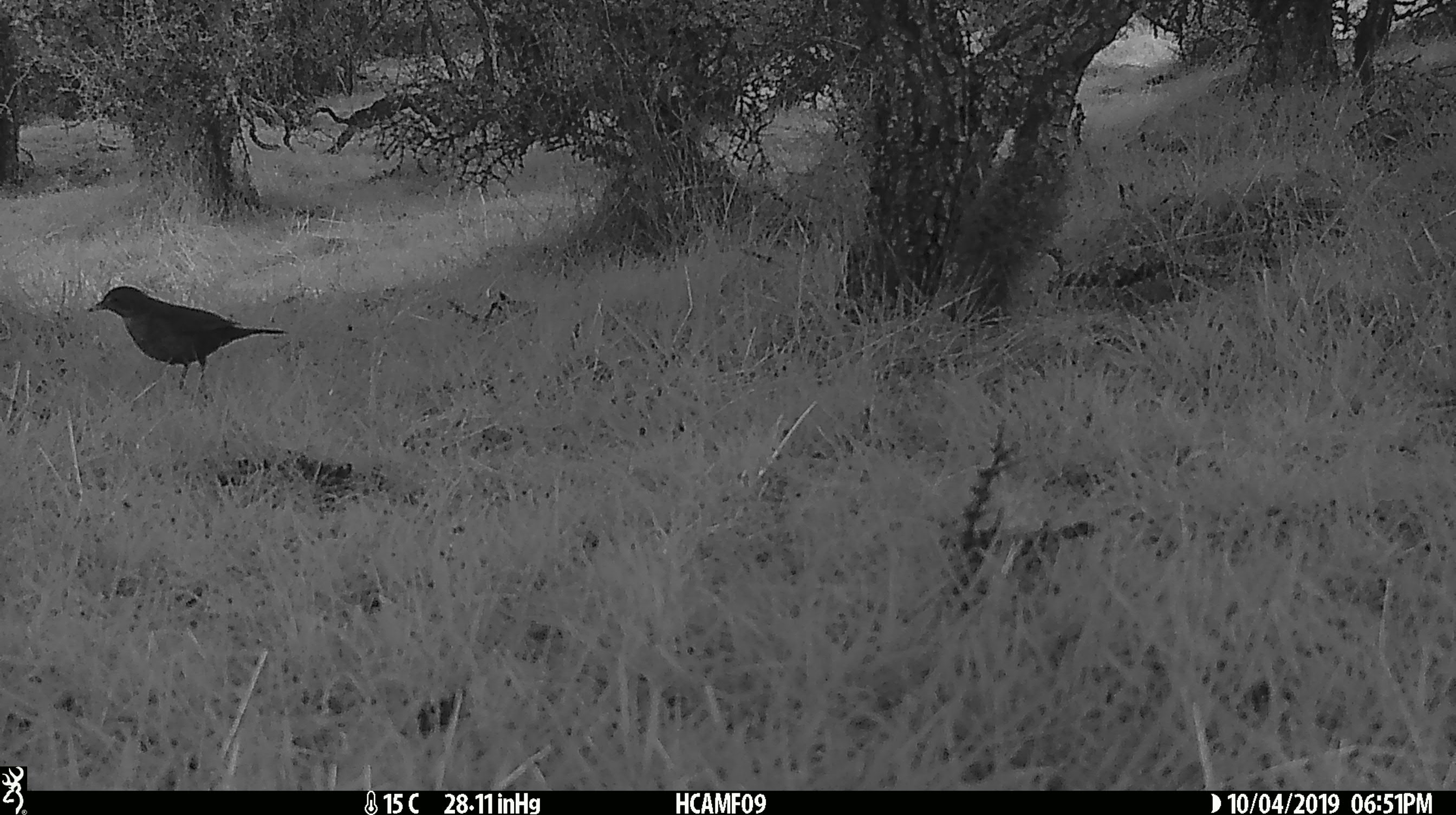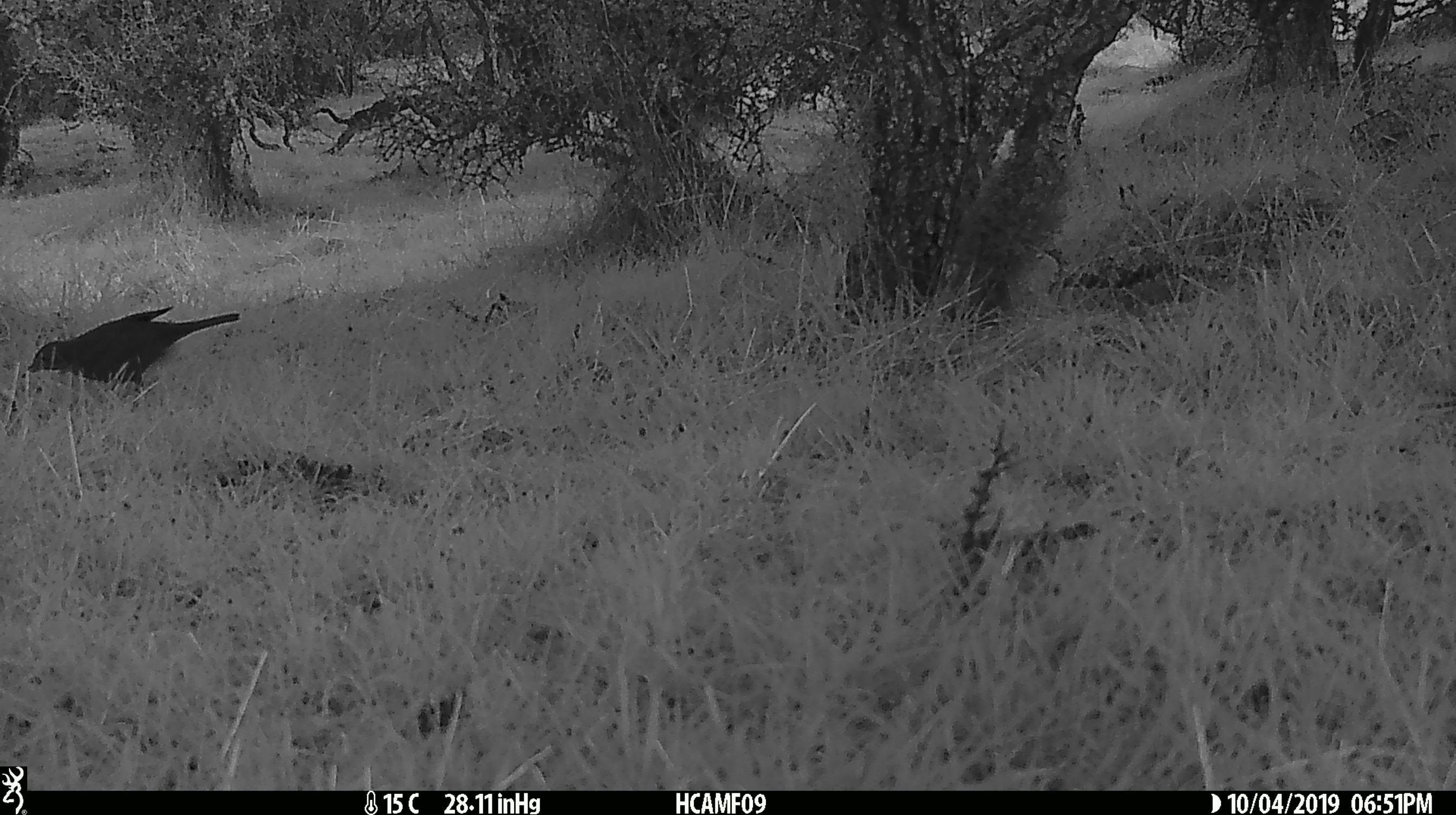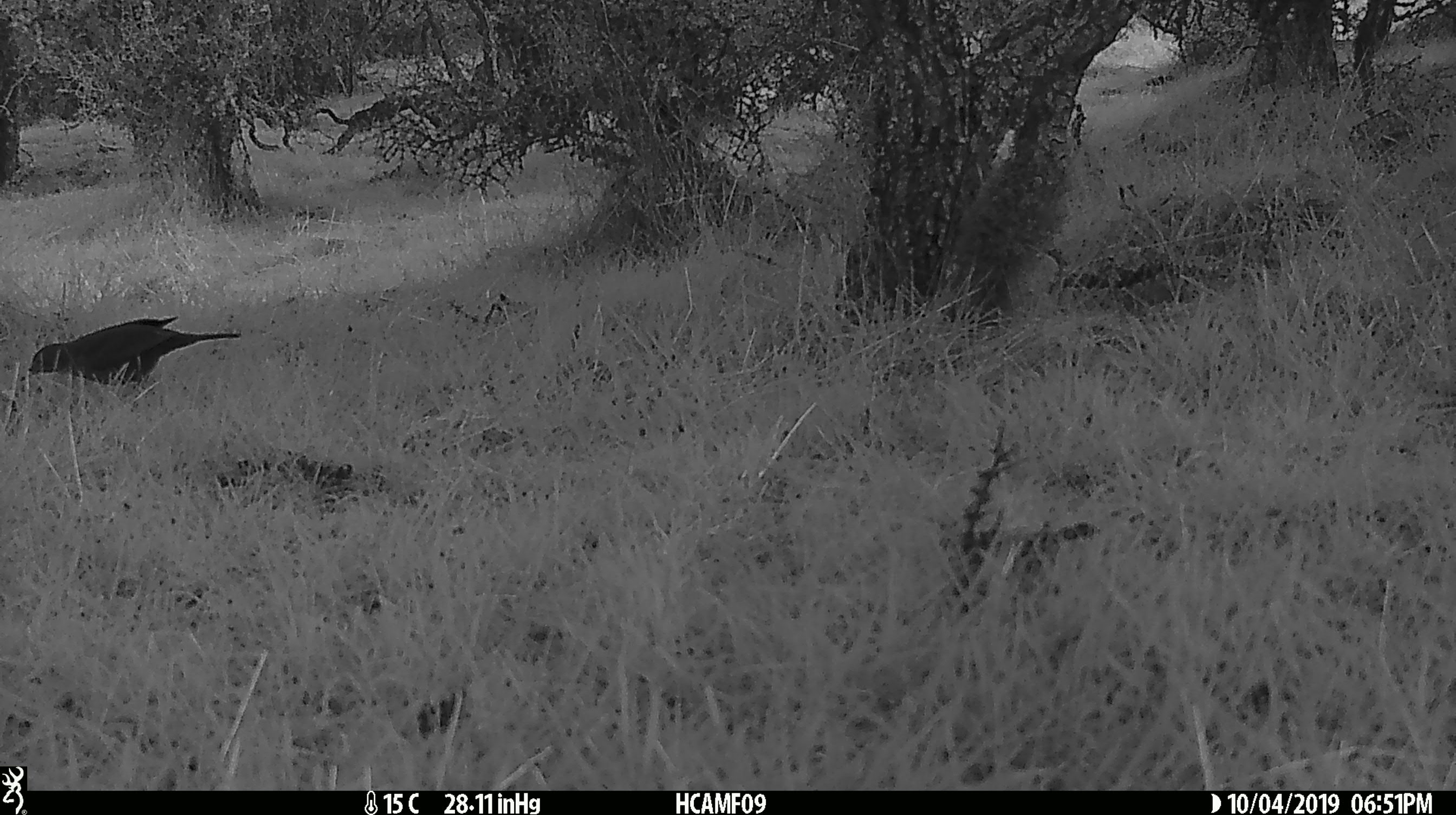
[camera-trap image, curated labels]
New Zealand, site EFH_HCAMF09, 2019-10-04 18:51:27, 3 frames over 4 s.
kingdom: Animalia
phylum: Chordata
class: Aves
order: Passeriformes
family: Turdidae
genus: Turdus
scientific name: Turdus merula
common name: eurasian blackbird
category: blackbird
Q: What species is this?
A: Blackbird (eurasian blackbird) (Turdus merula).